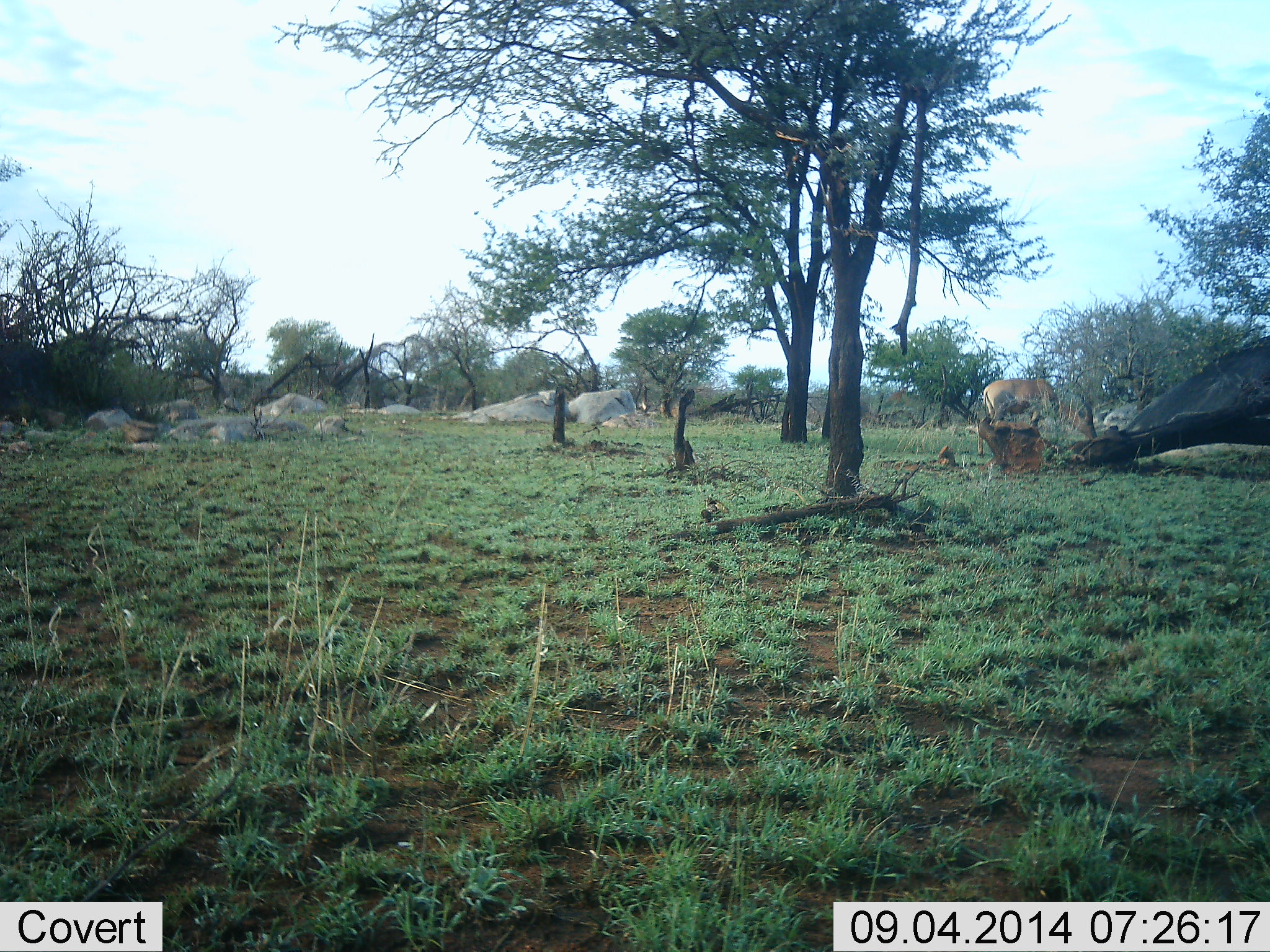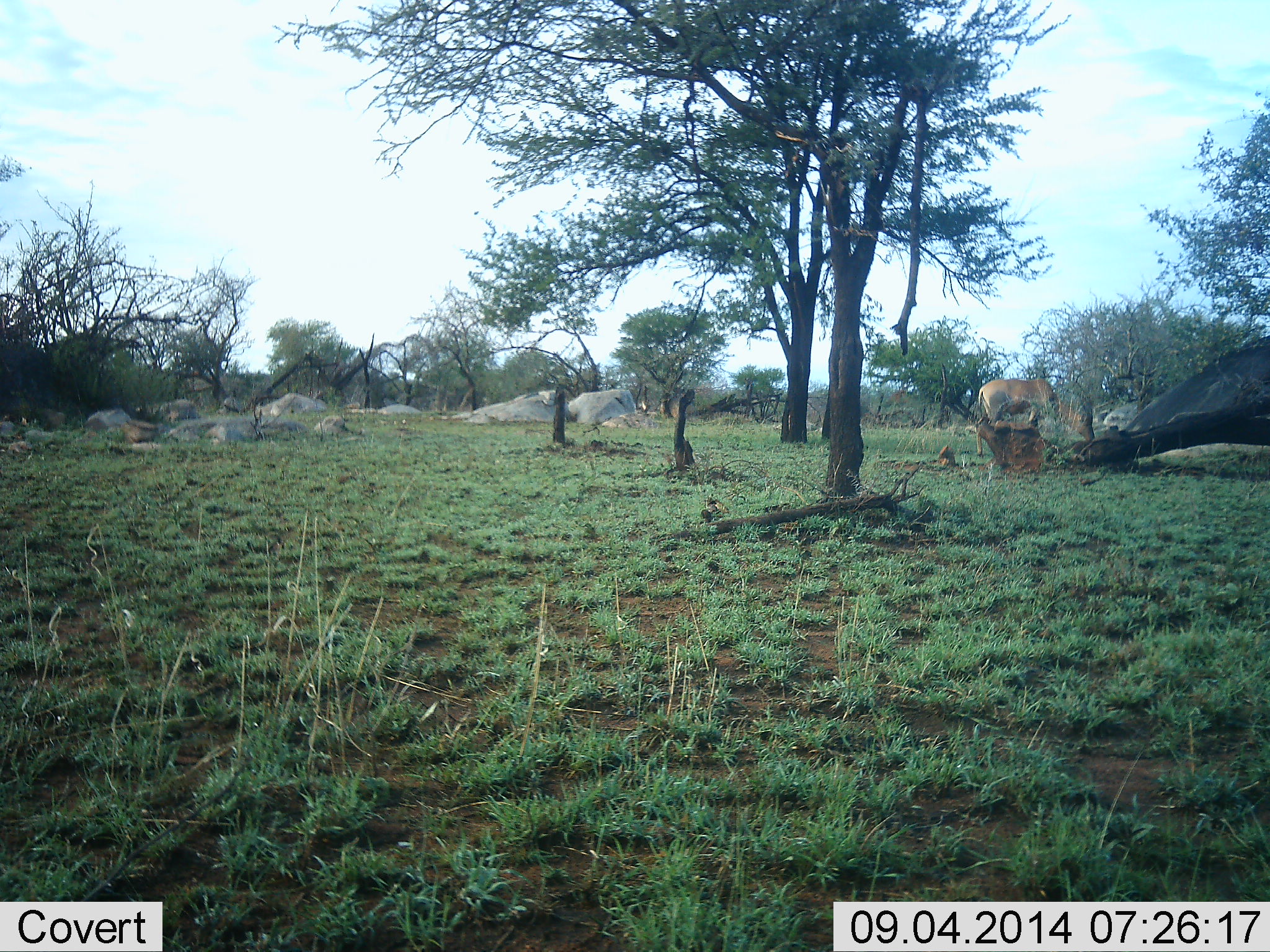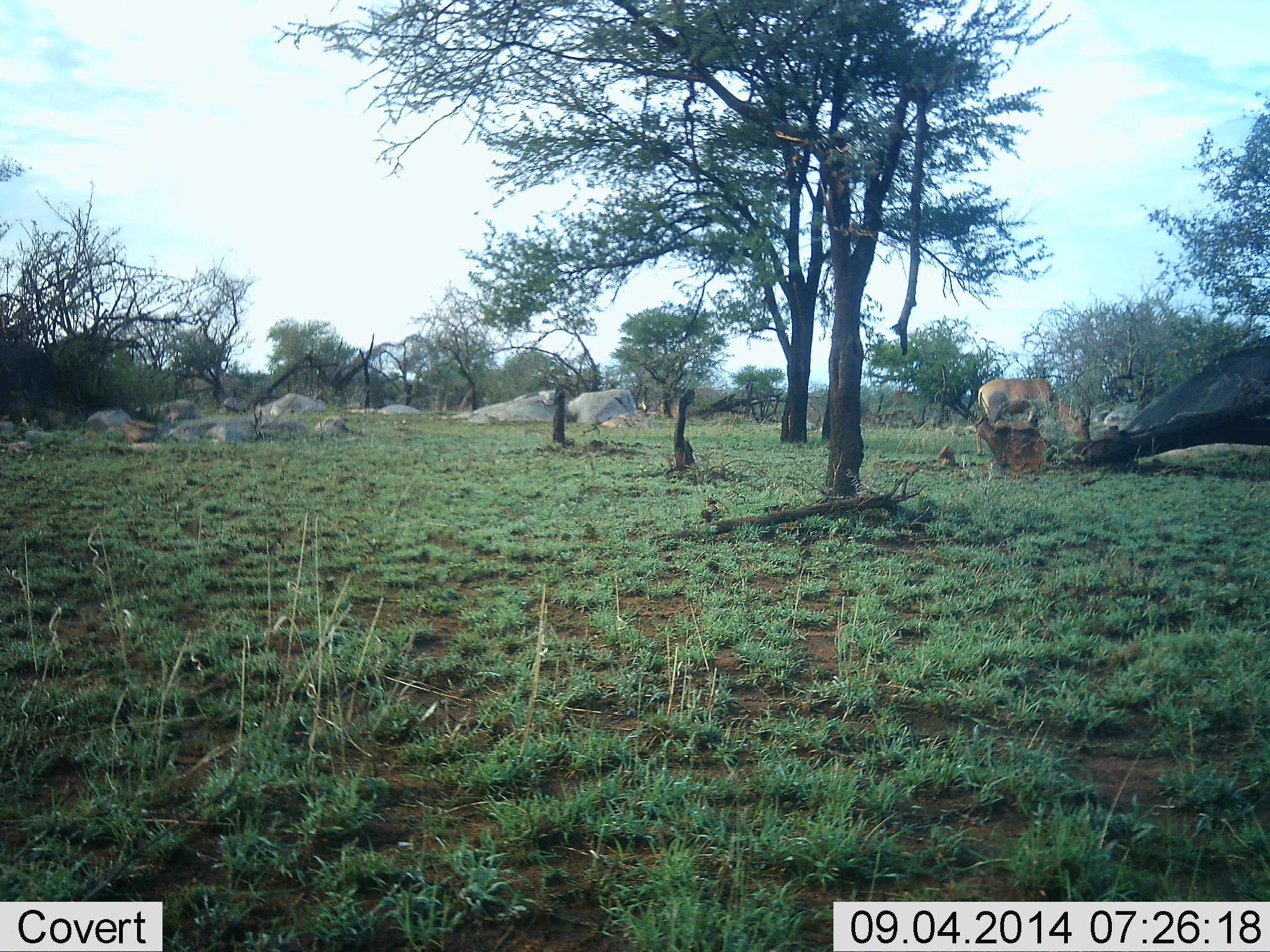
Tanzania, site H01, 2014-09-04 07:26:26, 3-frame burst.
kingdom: Animalia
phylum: Chordata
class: Mammalia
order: Artiodactyla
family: Bovidae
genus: Alcelaphus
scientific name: Alcelaphus buselaphus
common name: hartebeest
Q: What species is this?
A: Hartebeest (Alcelaphus buselaphus).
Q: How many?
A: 1.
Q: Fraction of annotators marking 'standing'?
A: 33%.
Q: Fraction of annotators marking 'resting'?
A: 0%.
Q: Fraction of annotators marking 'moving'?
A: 17%.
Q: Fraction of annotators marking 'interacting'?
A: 0%.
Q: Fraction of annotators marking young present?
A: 0%.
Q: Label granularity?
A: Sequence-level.